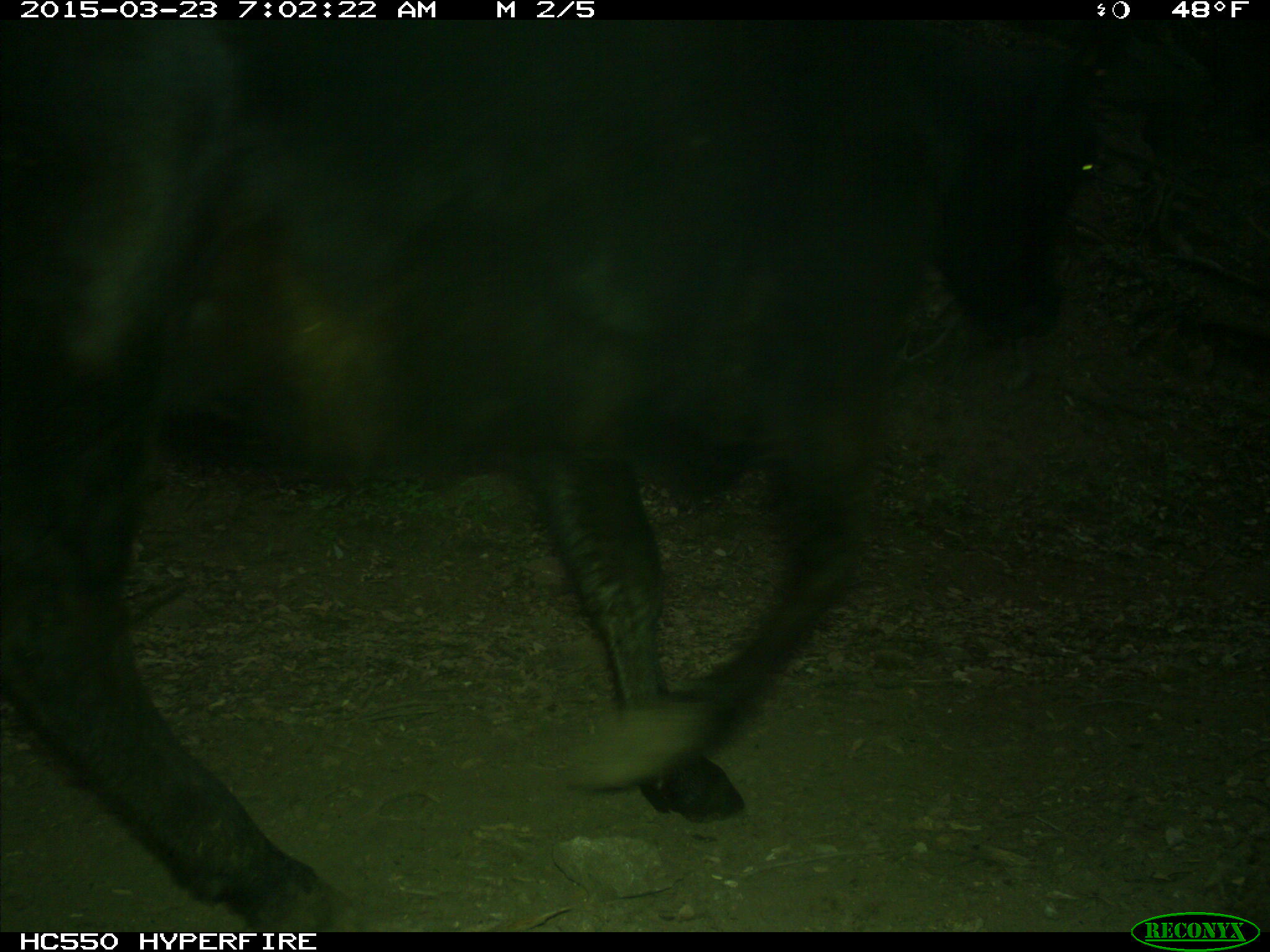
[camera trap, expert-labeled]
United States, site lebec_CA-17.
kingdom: Animalia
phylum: Chordata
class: Mammalia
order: Artiodactyla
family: Bovidae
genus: Bos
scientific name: Bos taurus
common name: domestic cow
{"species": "Bos taurus (domestic cow)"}